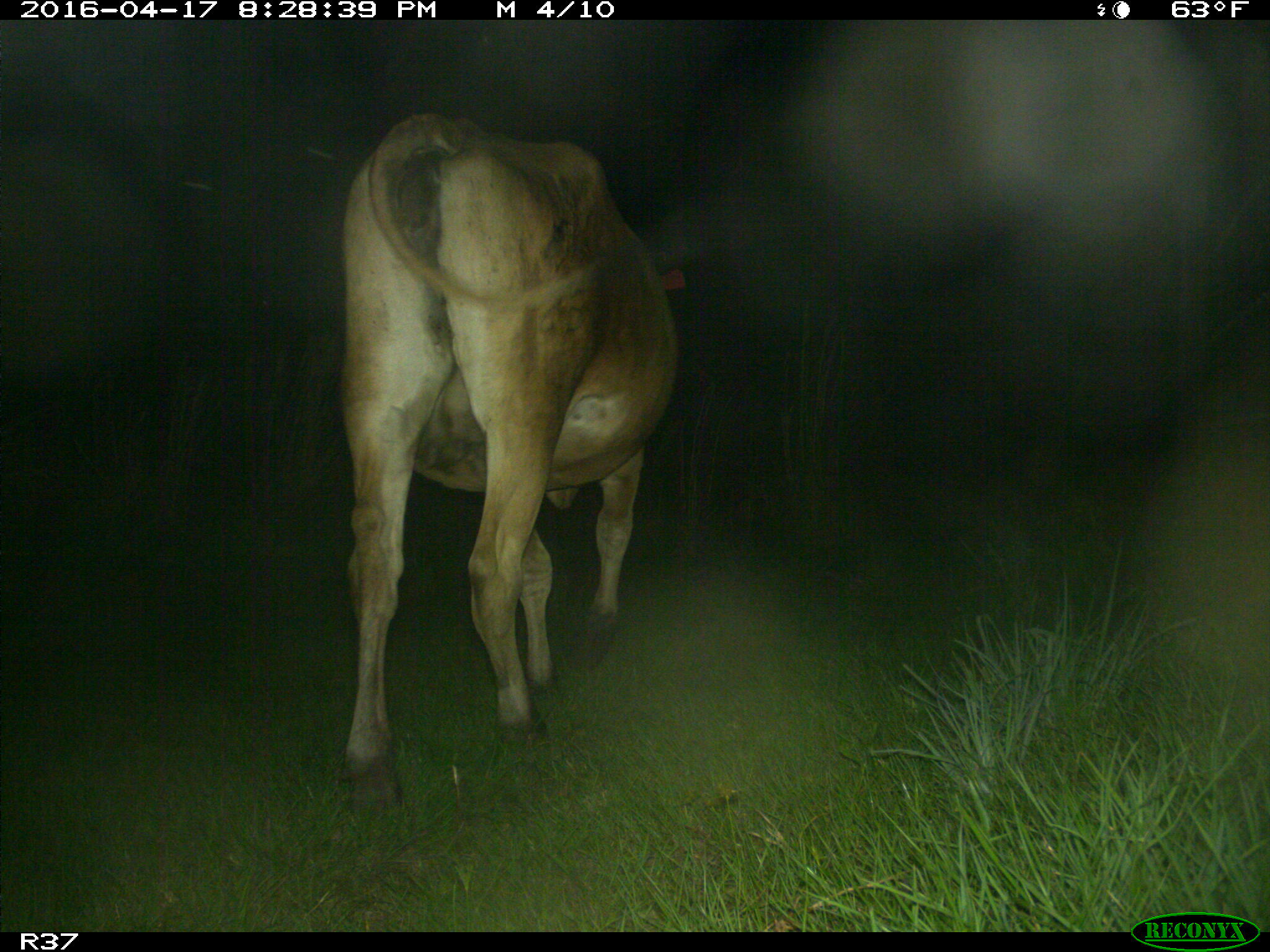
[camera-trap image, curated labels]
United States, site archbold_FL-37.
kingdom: Animalia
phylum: Chordata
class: Mammalia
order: Artiodactyla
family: Bovidae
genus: Bos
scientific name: Bos taurus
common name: domestic cow